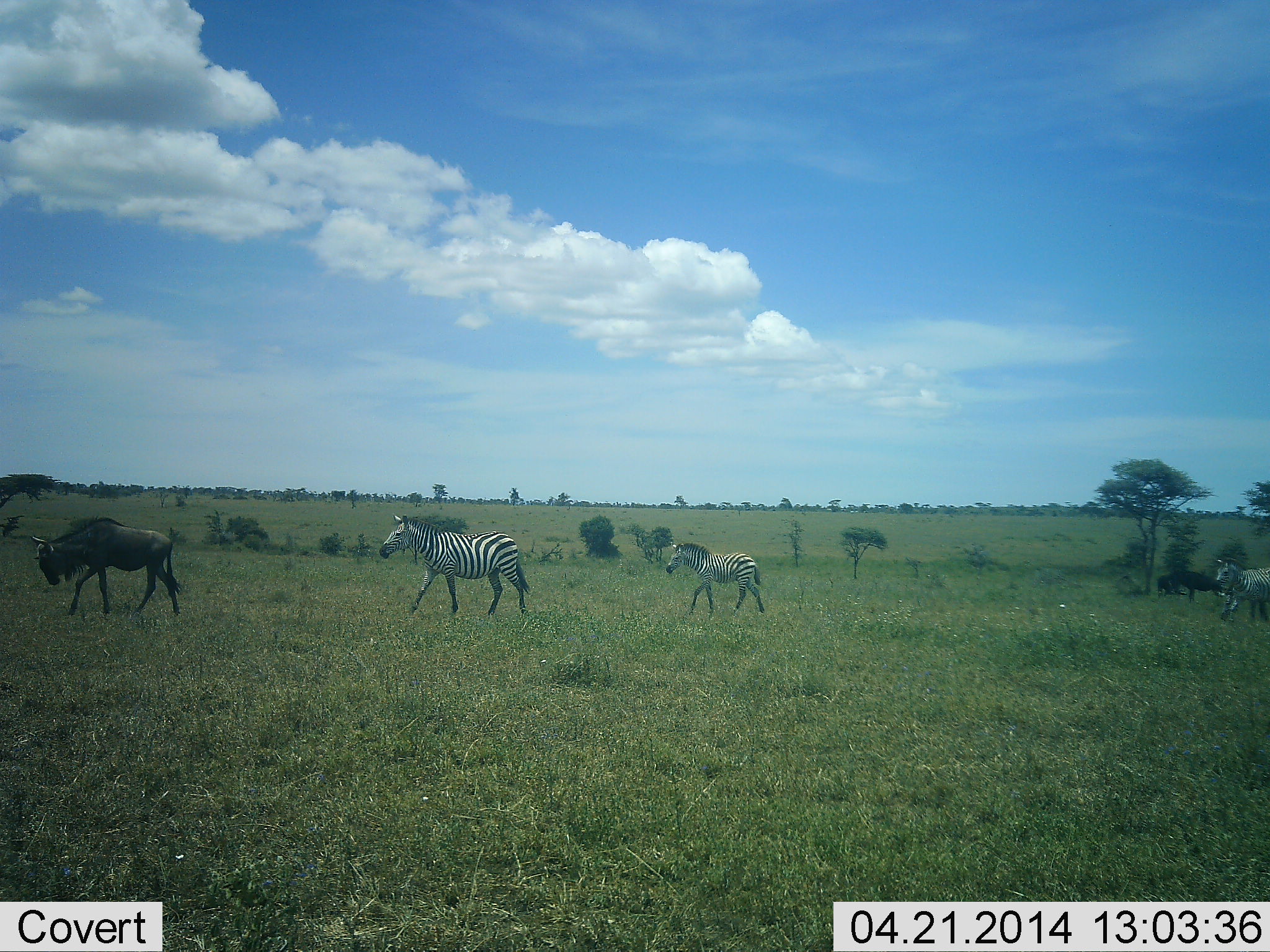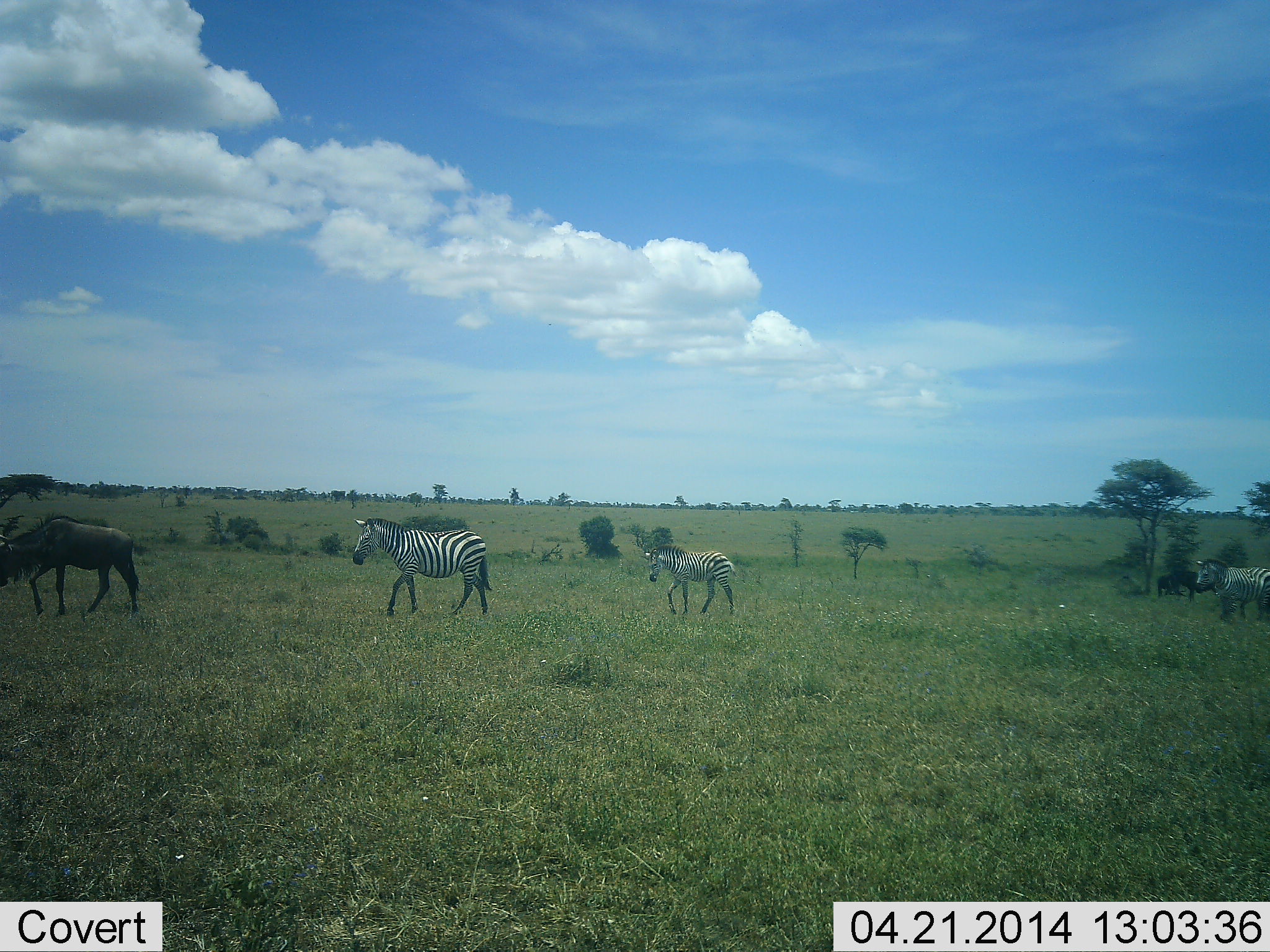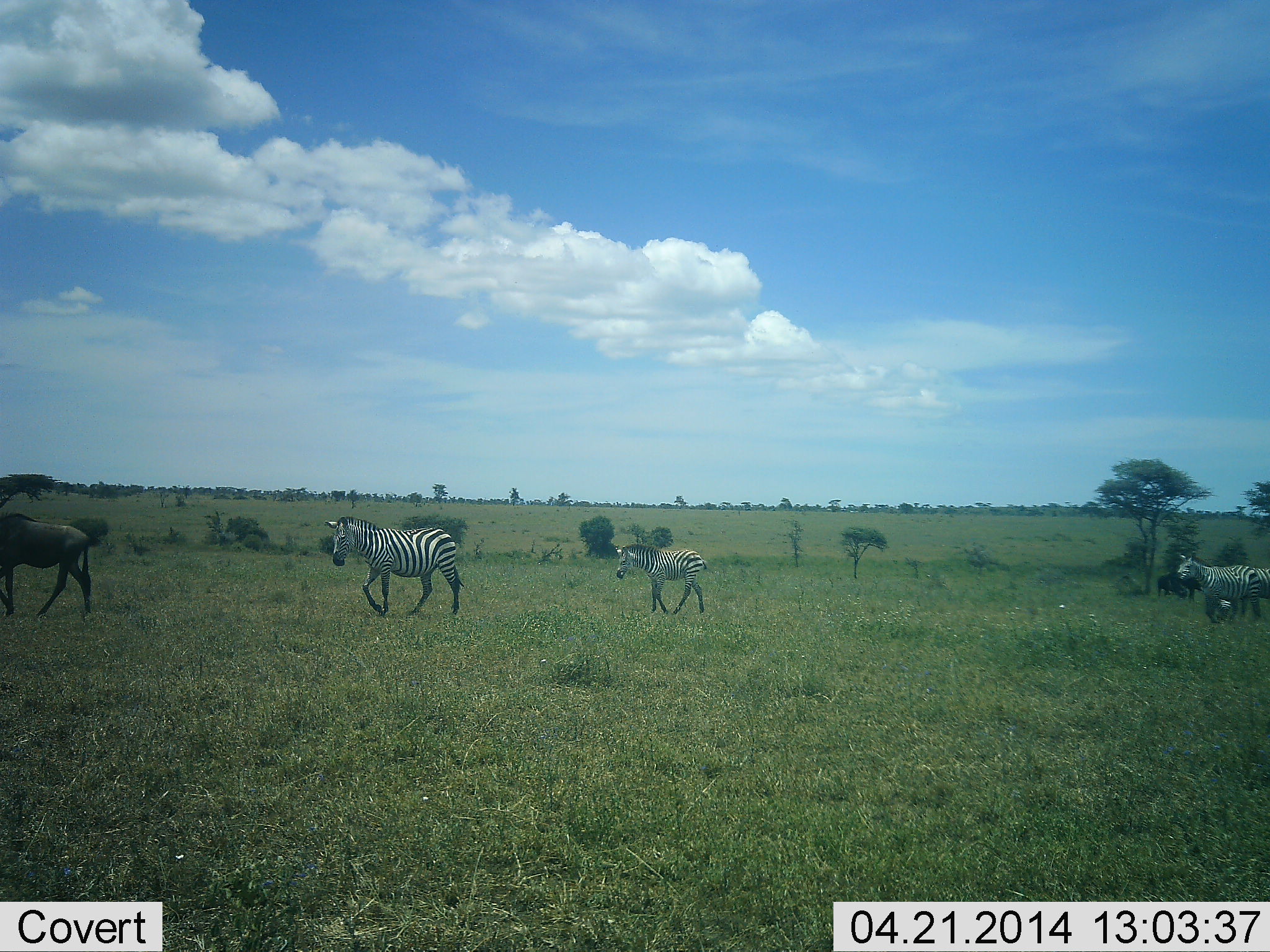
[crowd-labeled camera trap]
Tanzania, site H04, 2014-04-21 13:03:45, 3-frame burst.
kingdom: Animalia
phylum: Chordata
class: Mammalia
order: Artiodactyla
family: Bovidae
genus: Connochaetes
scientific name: Connochaetes taurinus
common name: blue wildebeest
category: wildebeest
Wildebeest (blue wildebeest) (Connochaetes taurinus), count 2. Behavior (volunteer vote fractions): standing 50%, resting 0%, moving 100%, interacting 0%. Young present (vote fraction): 0%. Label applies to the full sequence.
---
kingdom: Animalia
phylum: Chordata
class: Mammalia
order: Perissodactyla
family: Equidae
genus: Equus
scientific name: Equus quagga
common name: plains zebra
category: zebra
Zebra (plains zebra) (Equus quagga), count 3. Behavior (volunteer vote fractions): standing 10%, resting 0%, moving 100%, interacting 0%. Young present (vote fraction): 40%. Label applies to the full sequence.